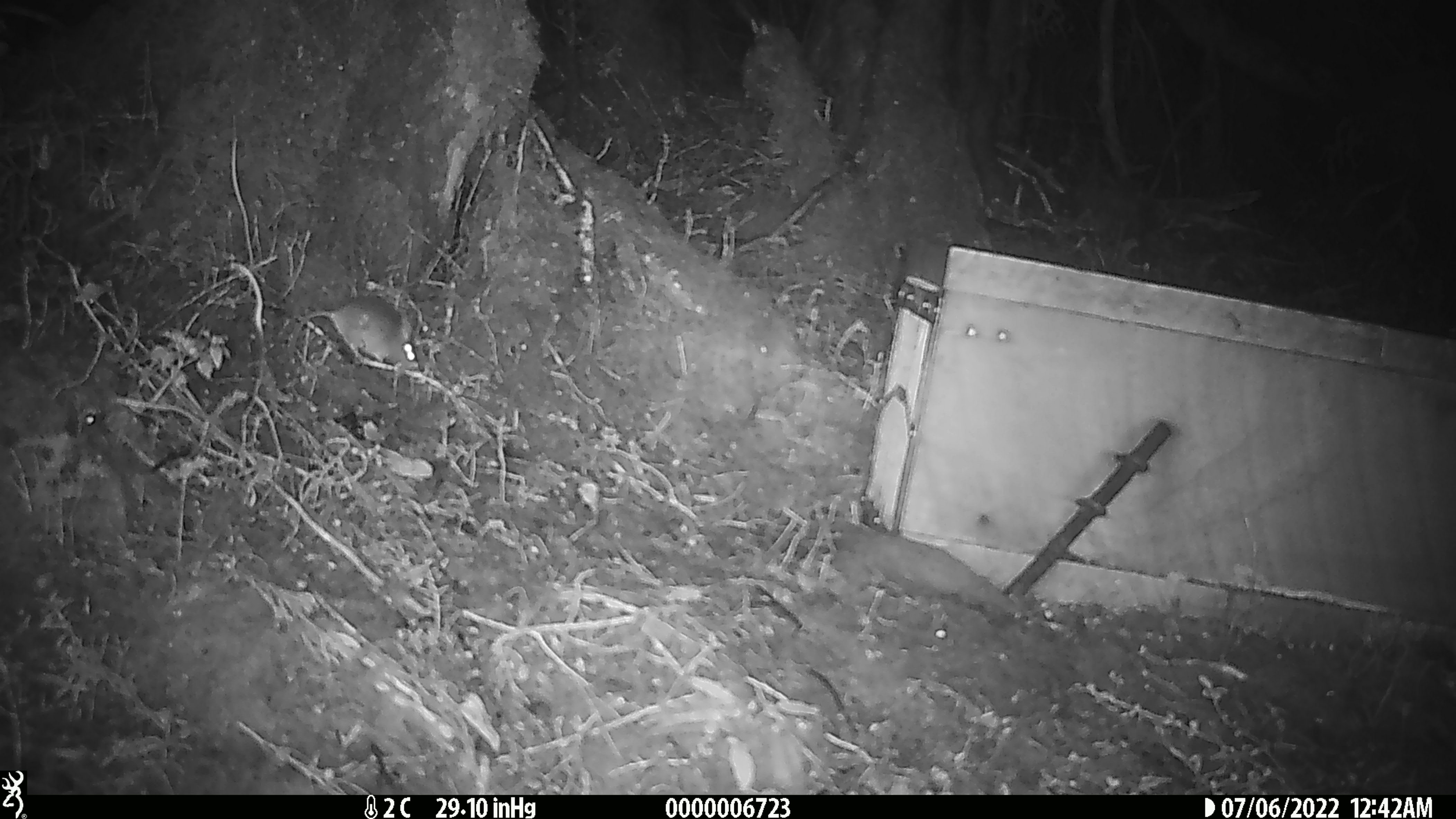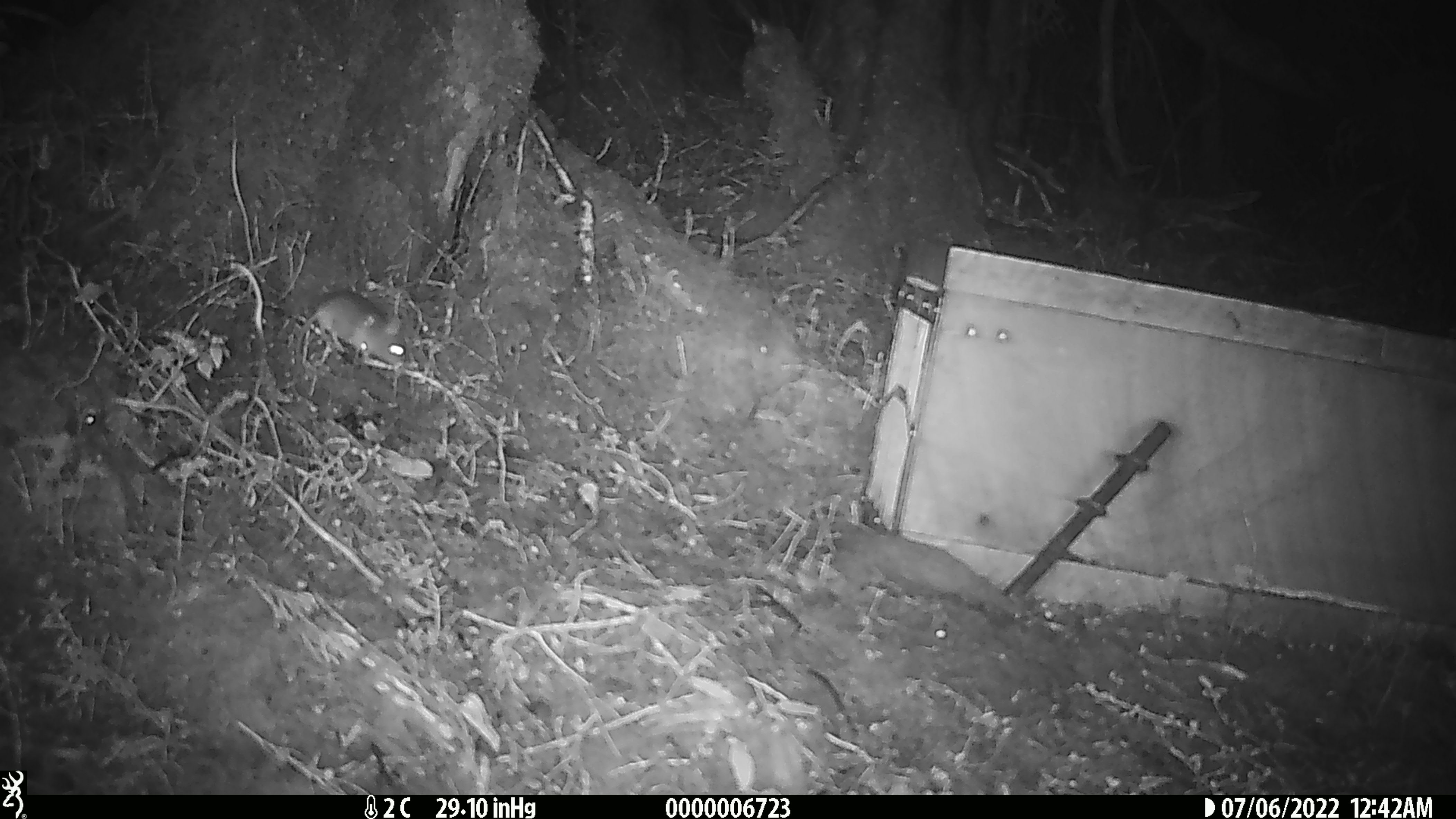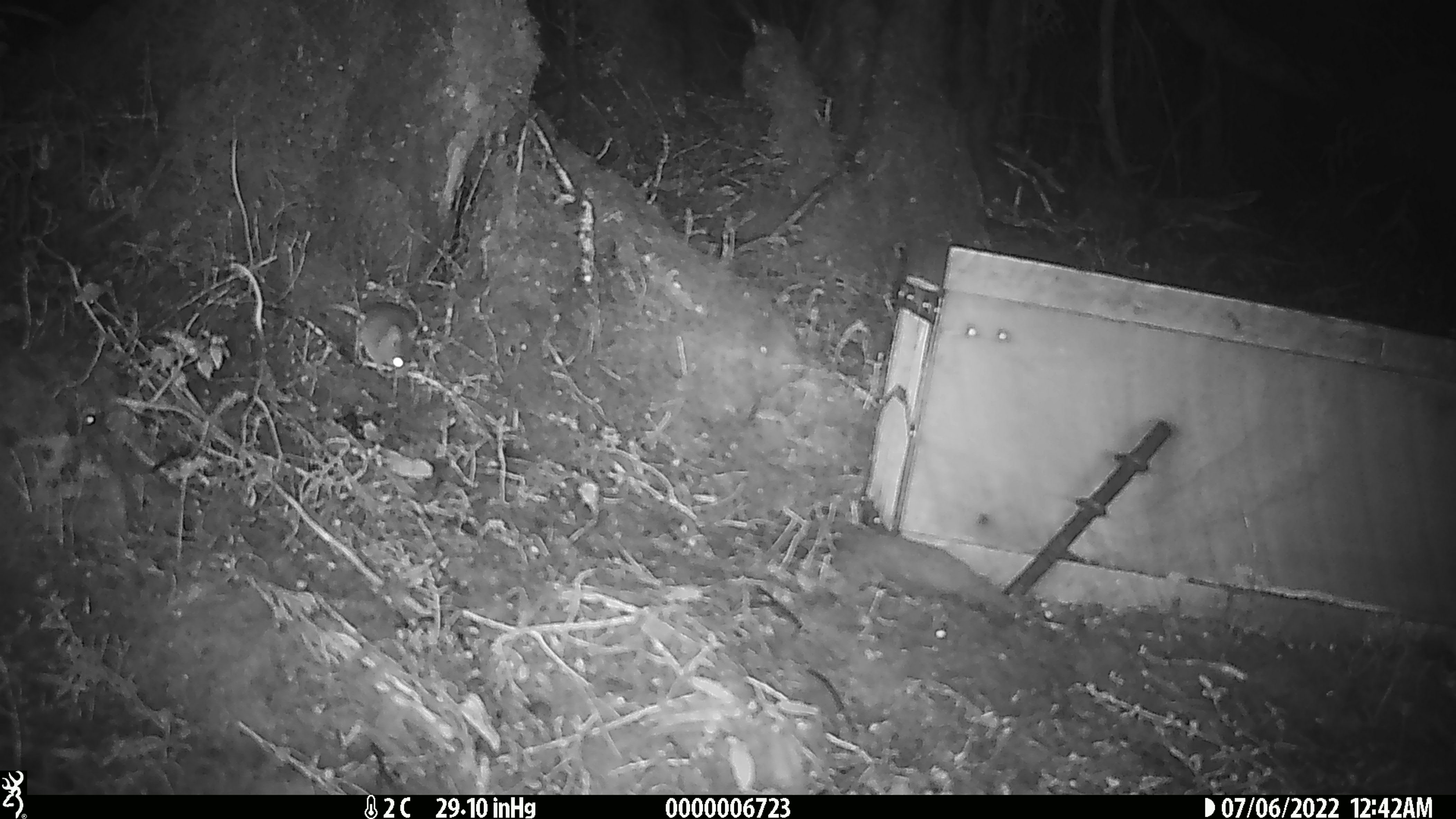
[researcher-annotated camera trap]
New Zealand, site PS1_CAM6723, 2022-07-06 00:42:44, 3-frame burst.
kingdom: Animalia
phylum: Chordata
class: Mammalia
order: Rodentia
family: Muridae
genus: Mus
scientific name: Mus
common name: mouse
Mouse (Mus).